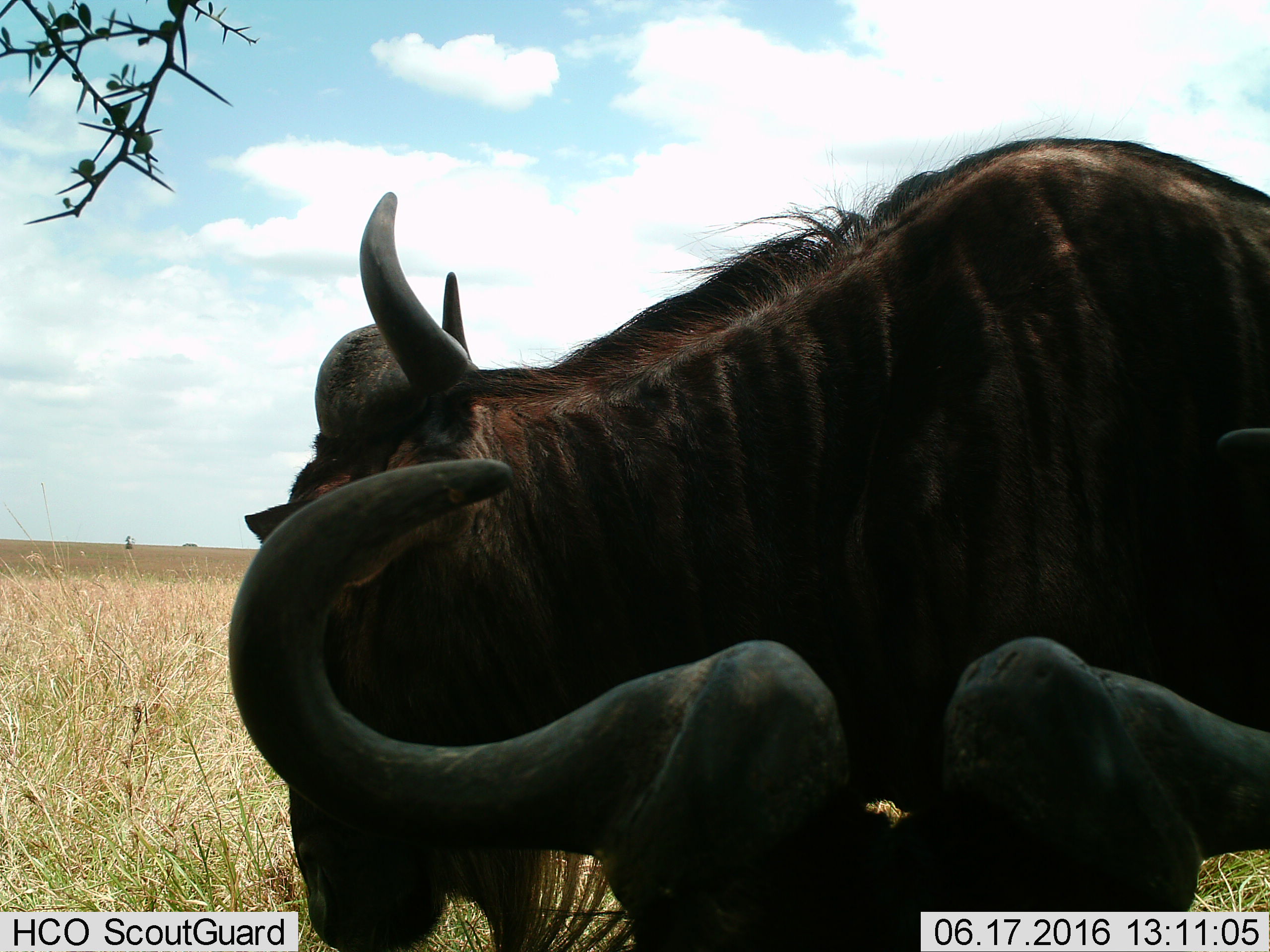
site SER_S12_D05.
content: unidentified animal